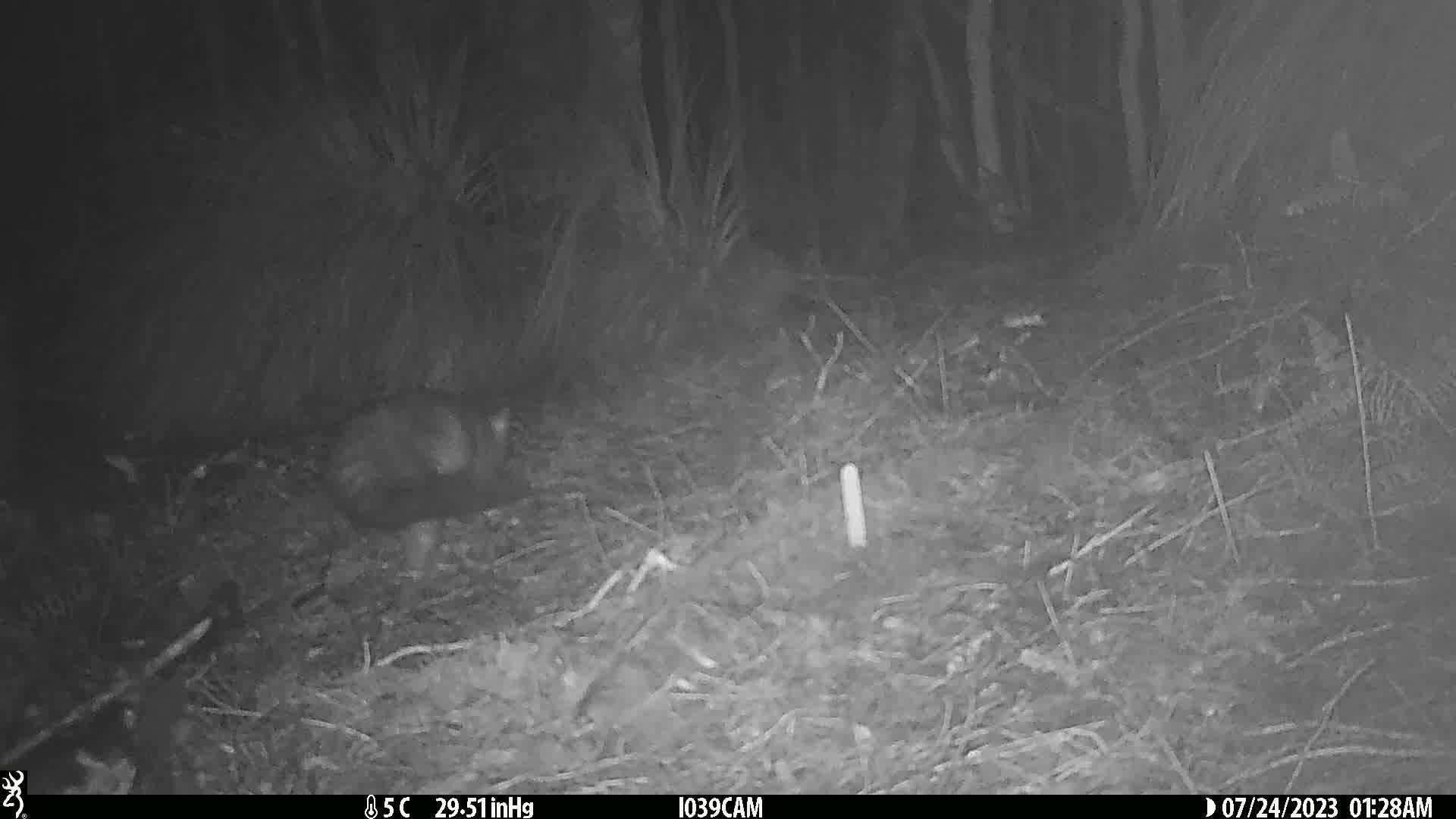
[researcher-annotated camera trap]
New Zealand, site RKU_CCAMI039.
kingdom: Animalia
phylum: Chordata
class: Mammalia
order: Diprotodontia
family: Phalangeridae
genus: Trichosurus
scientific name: Trichosurus vulpecula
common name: common brushtail possum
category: possum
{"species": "possum (common brushtail possum) (Trichosurus vulpecula)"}